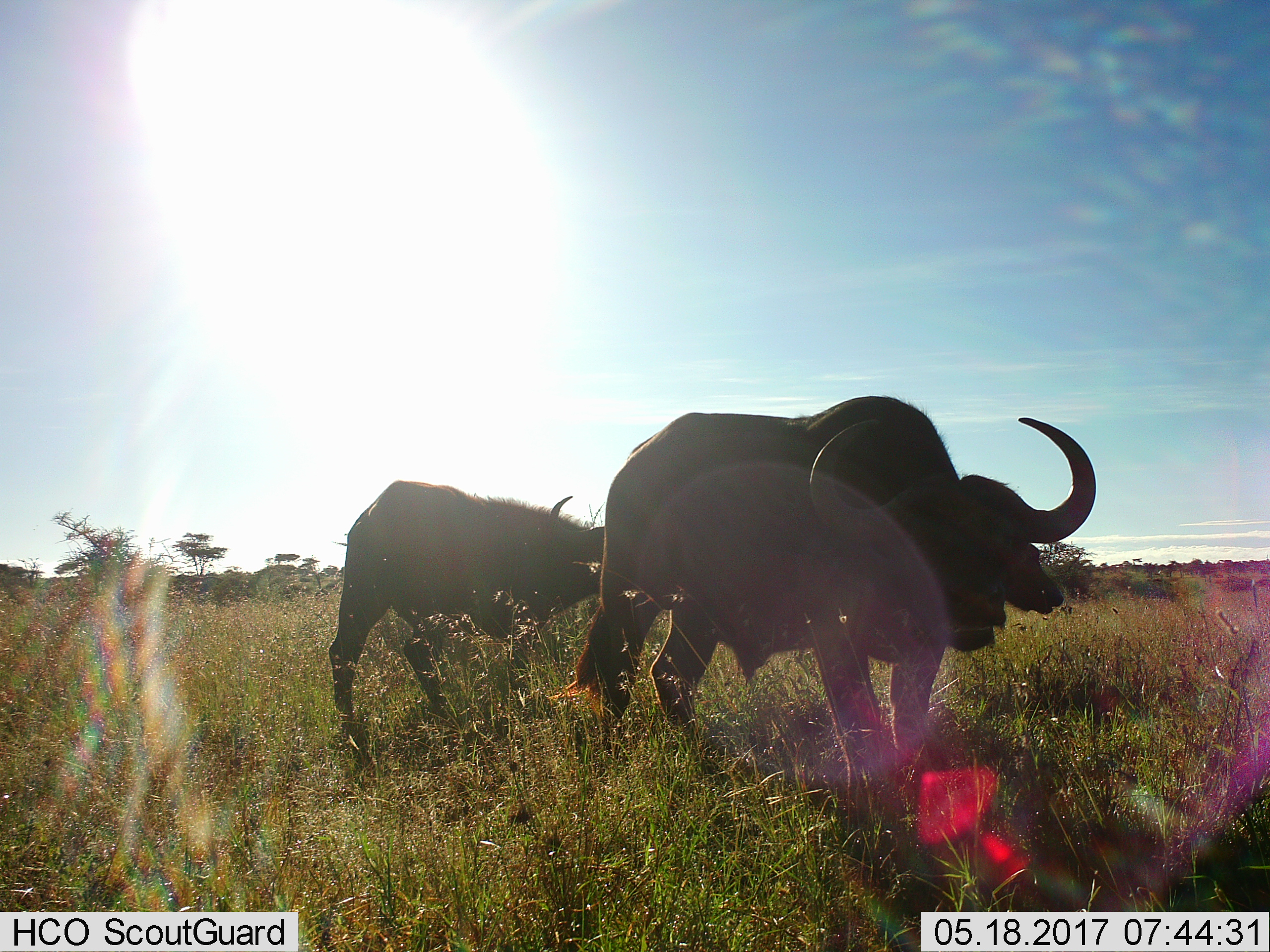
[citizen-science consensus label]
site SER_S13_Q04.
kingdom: Animalia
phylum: Chordata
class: Mammalia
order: Artiodactyla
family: Bovidae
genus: Syncerus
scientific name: Syncerus caffer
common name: african buffalo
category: buffalo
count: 2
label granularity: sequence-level